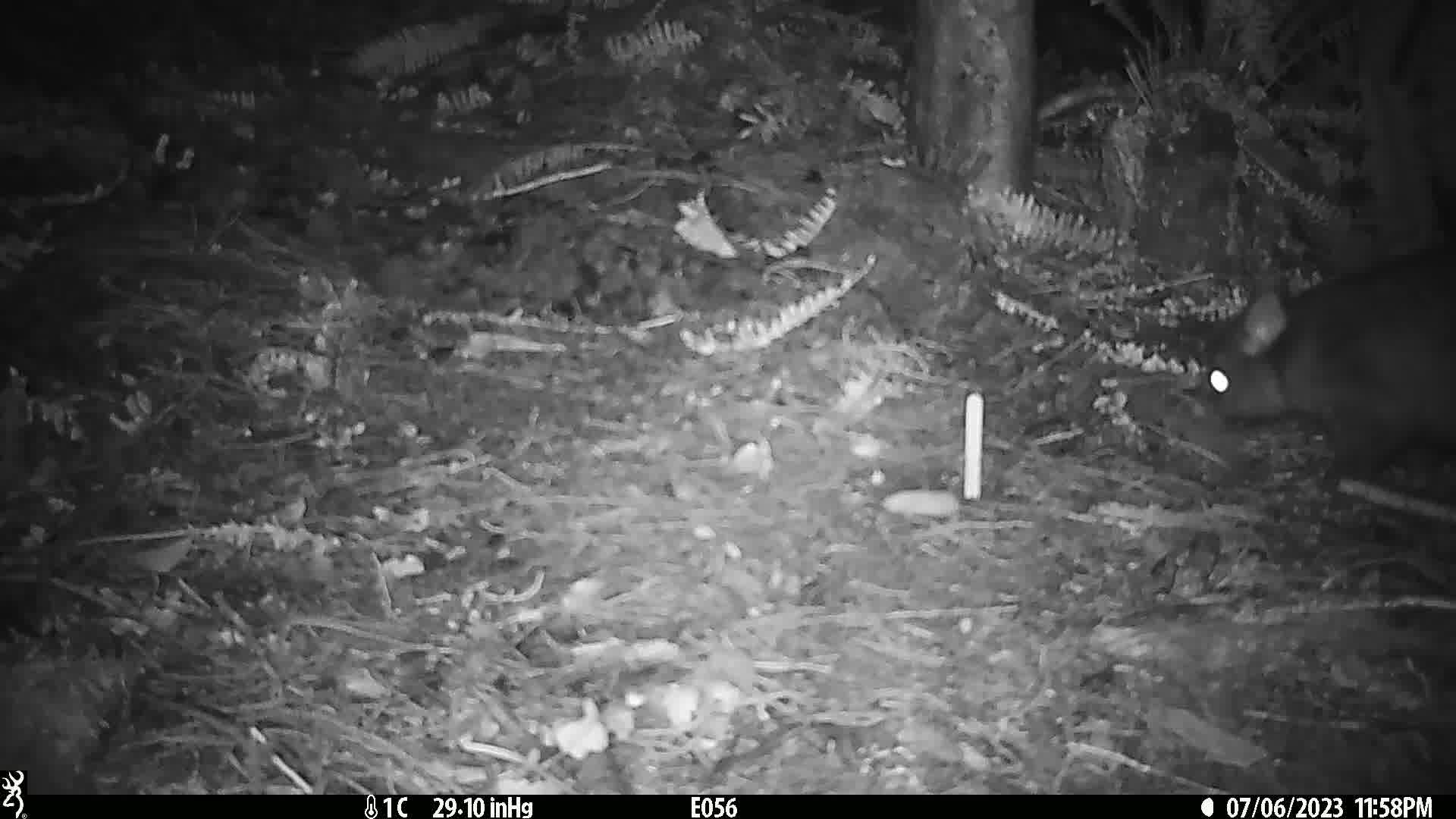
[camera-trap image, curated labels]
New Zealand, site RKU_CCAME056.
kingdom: Animalia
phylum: Chordata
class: Mammalia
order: Diprotodontia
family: Phalangeridae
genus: Trichosurus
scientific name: Trichosurus vulpecula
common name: common brushtail possum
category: possum